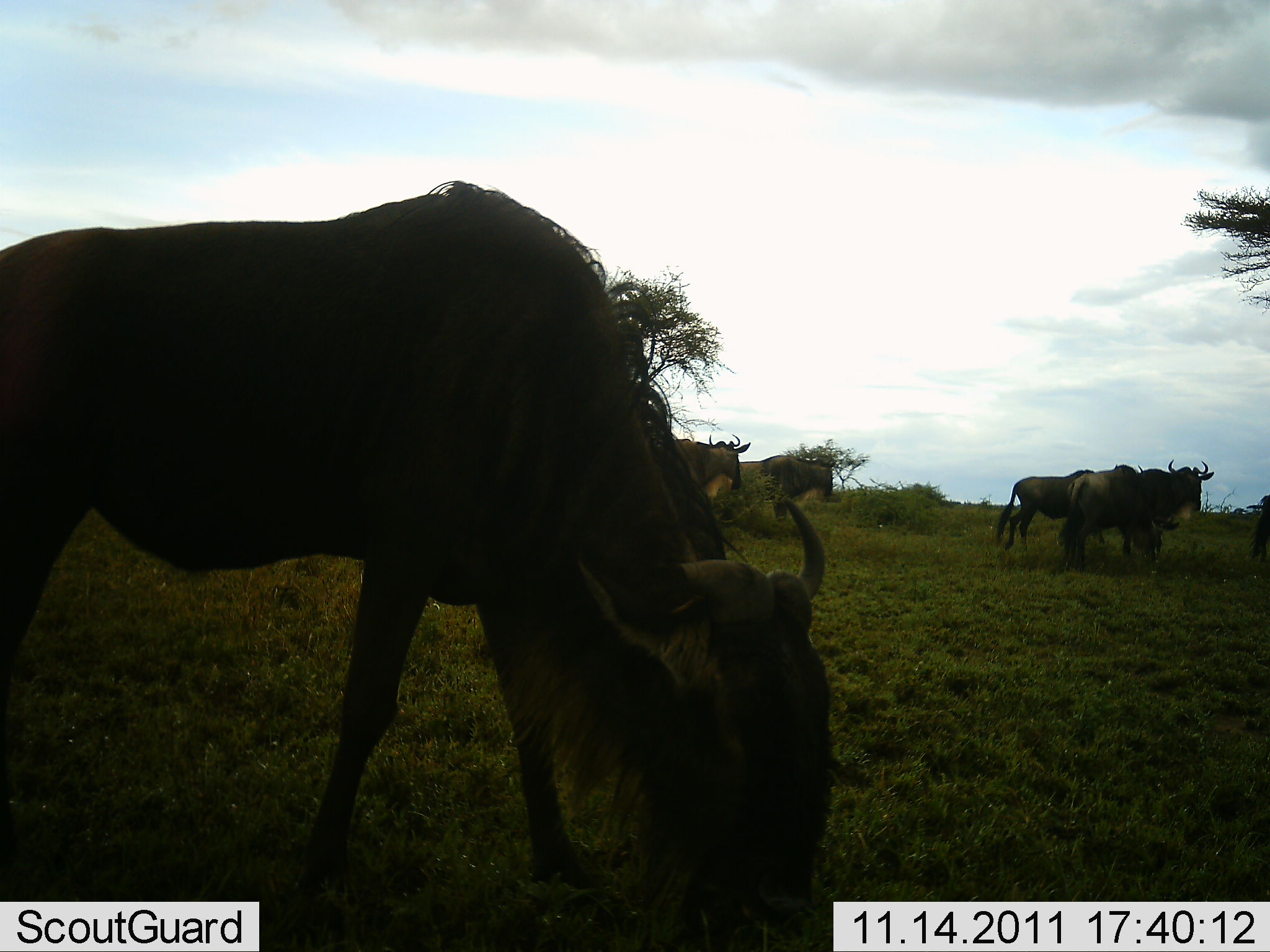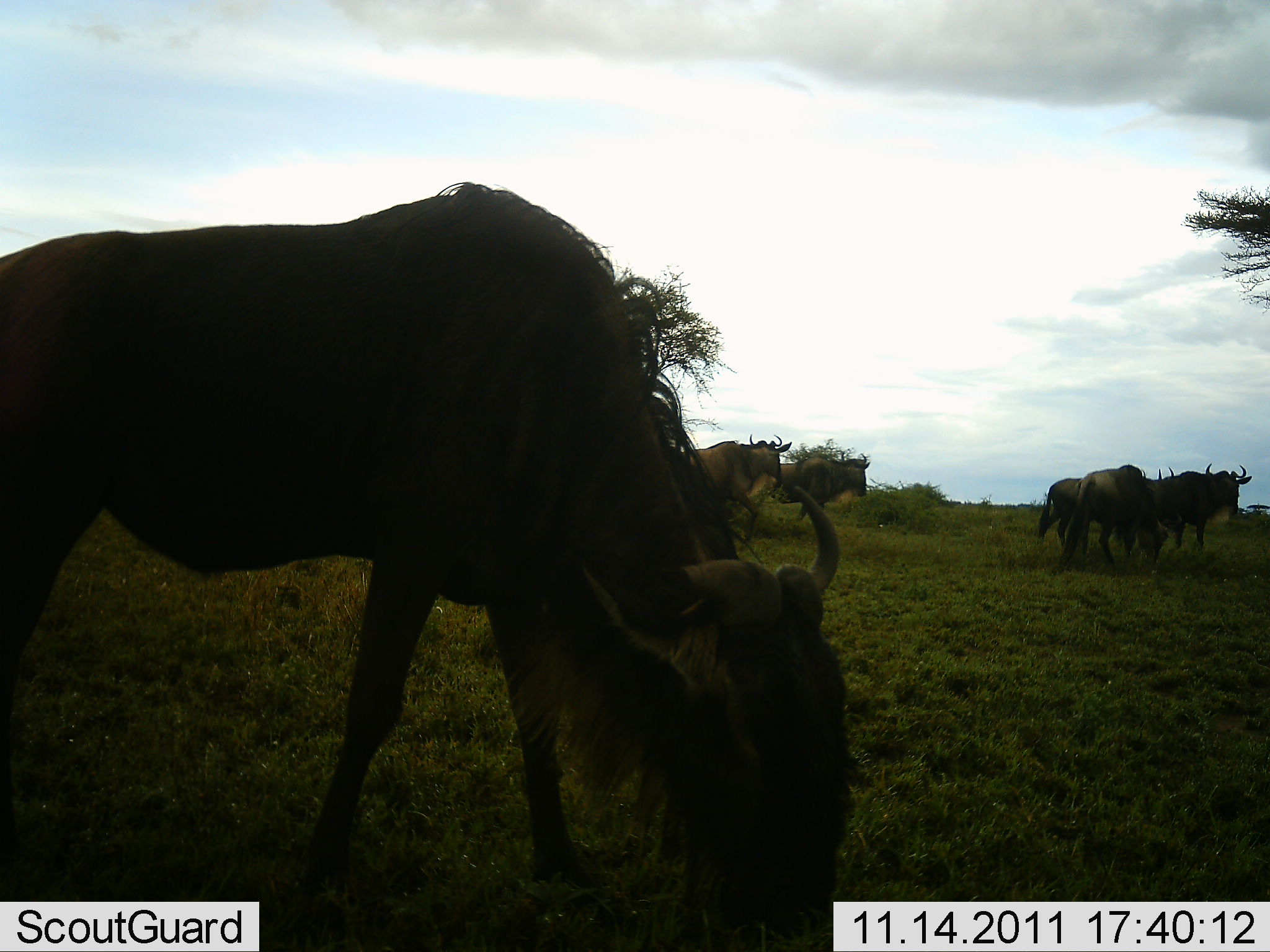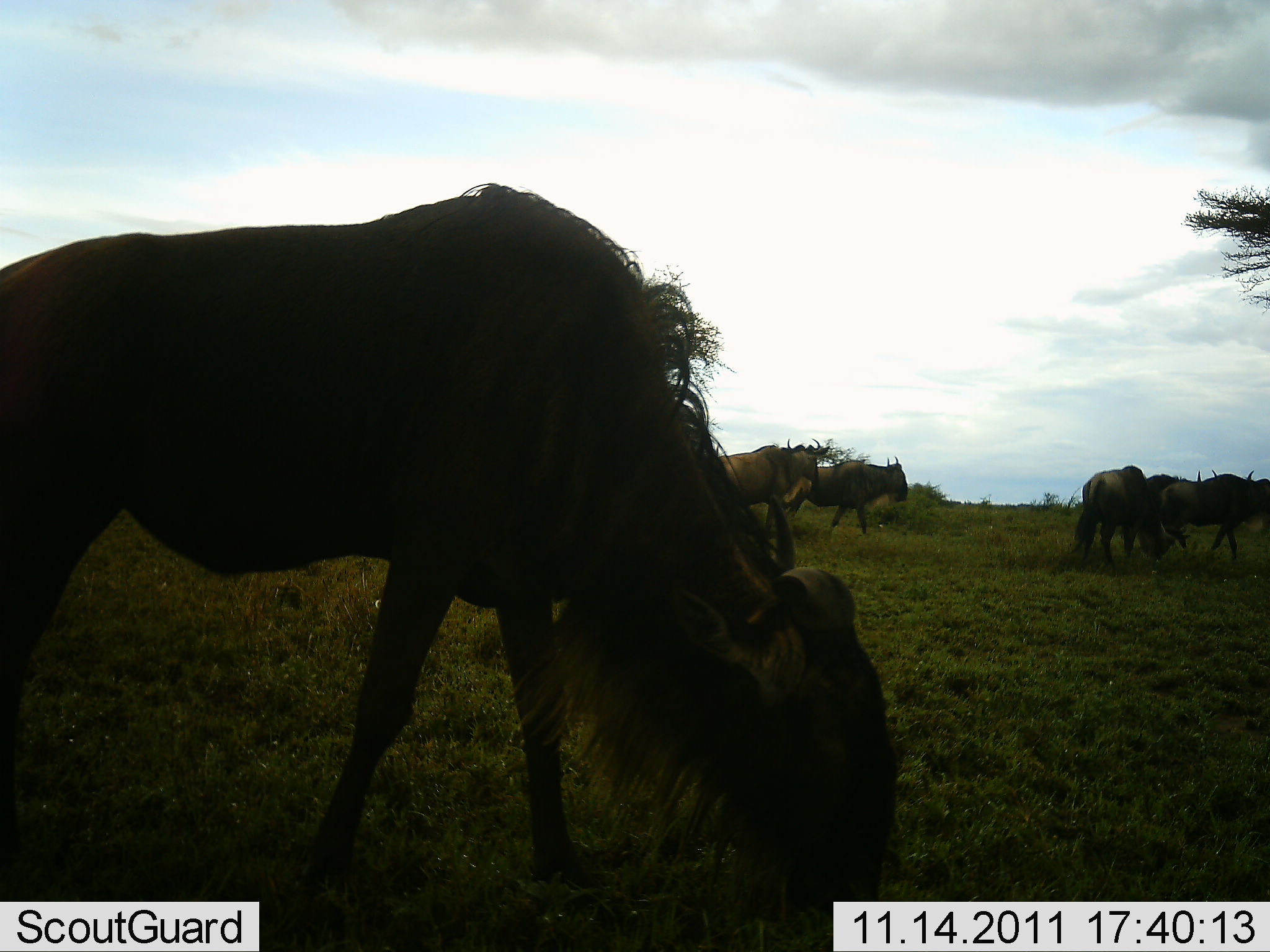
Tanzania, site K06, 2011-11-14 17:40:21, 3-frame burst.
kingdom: Animalia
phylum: Chordata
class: Mammalia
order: Artiodactyla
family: Bovidae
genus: Connochaetes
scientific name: Connochaetes taurinus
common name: blue wildebeest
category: wildebeest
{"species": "wildebeest (blue wildebeest) (Connochaetes taurinus)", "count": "6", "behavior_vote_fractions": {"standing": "27%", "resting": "0%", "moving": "55%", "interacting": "0%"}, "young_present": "0%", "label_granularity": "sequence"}